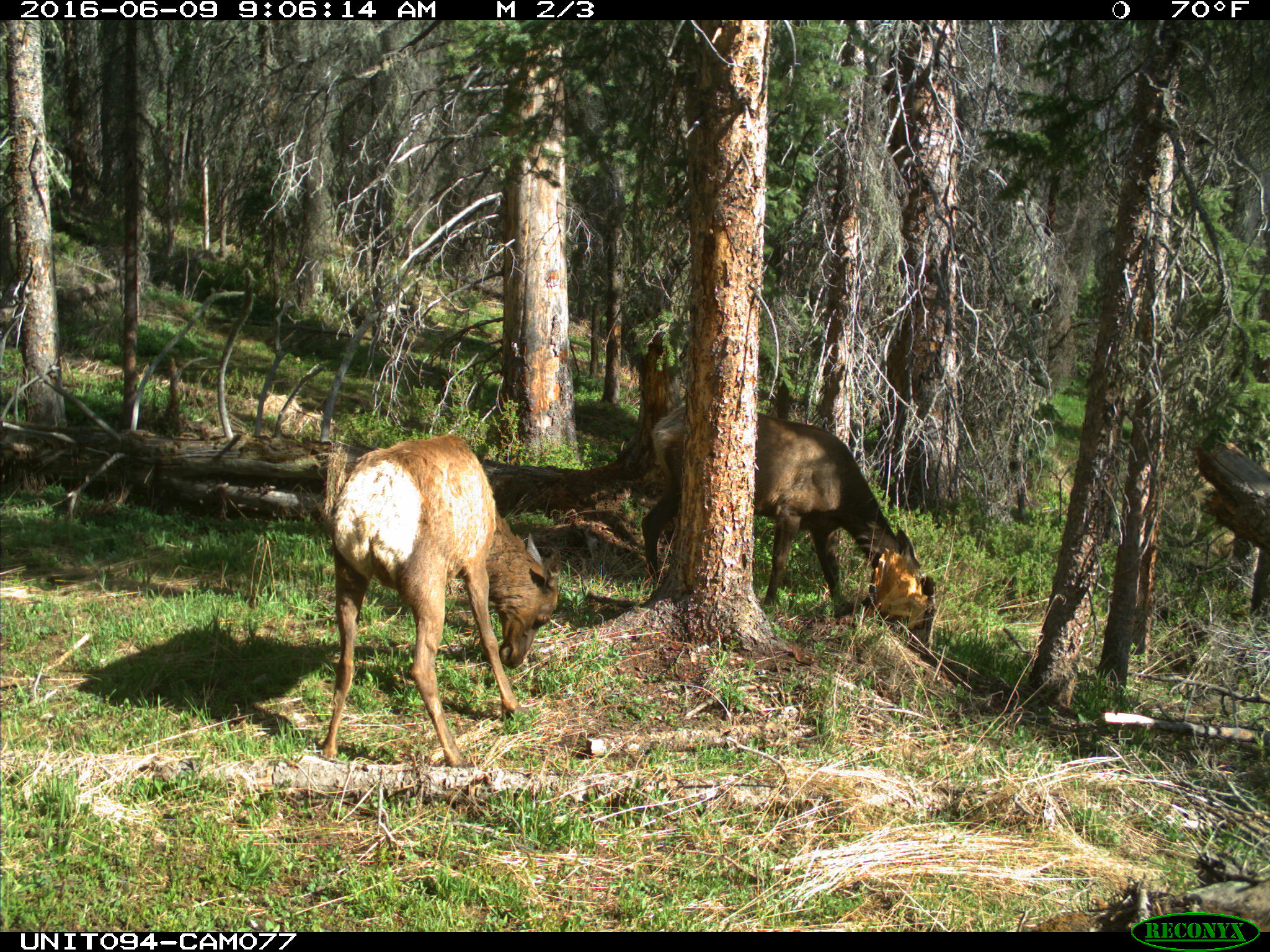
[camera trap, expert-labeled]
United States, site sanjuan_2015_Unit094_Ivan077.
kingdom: Animalia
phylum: Chordata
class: Mammalia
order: Artiodactyla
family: Cervidae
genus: Cervus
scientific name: Cervus elaphus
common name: red deer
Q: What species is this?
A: Cervus elaphus (red deer).